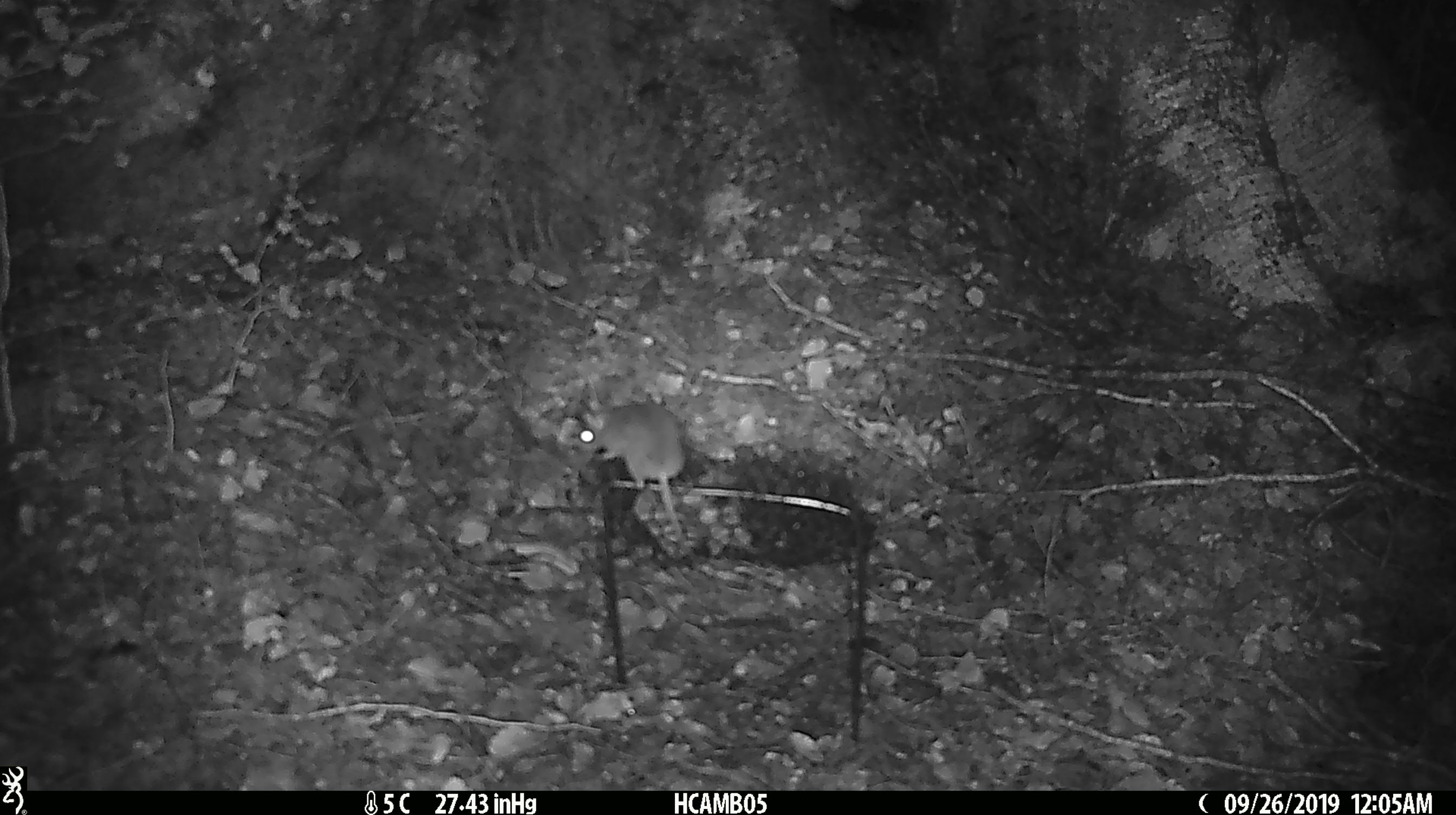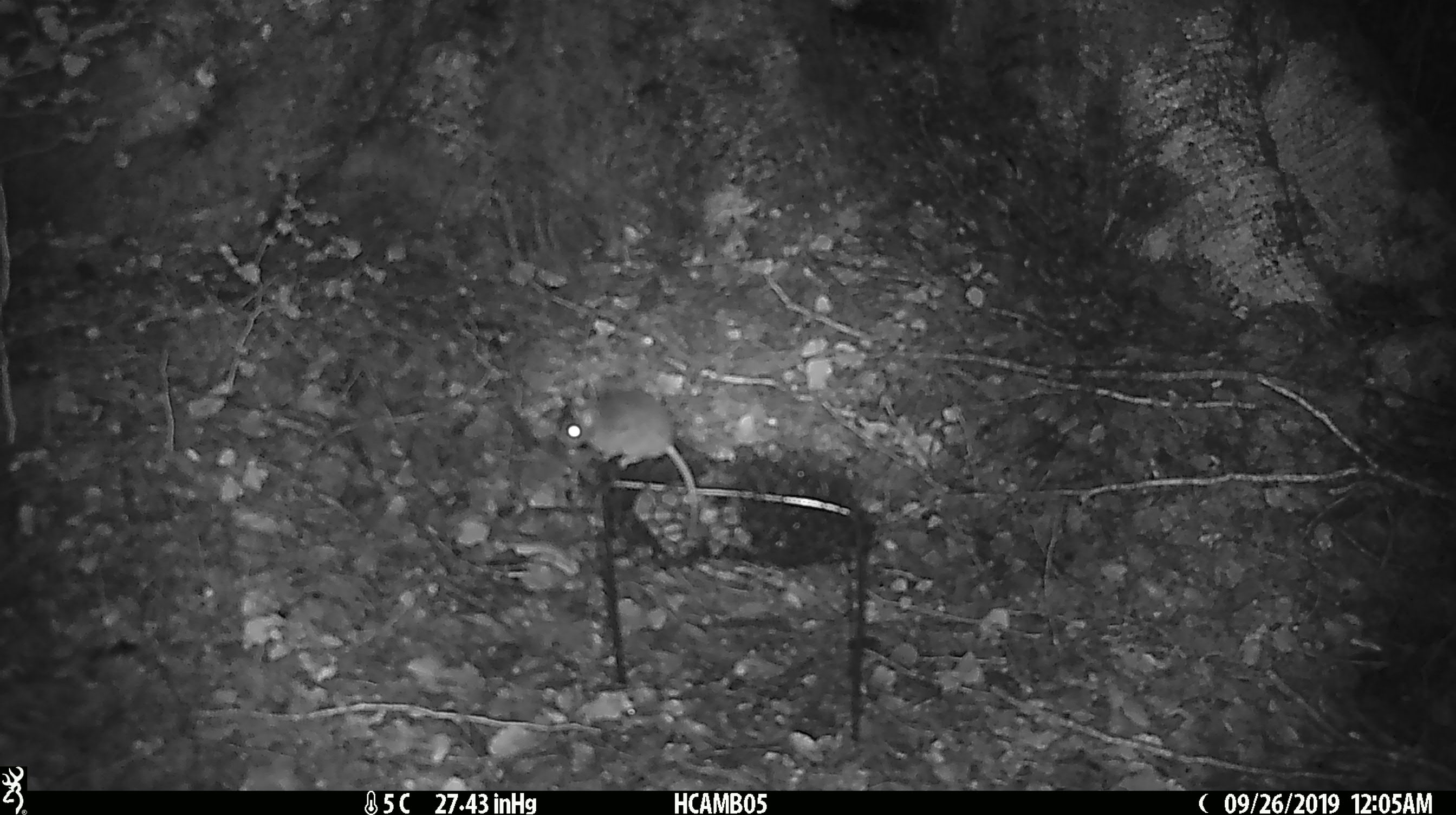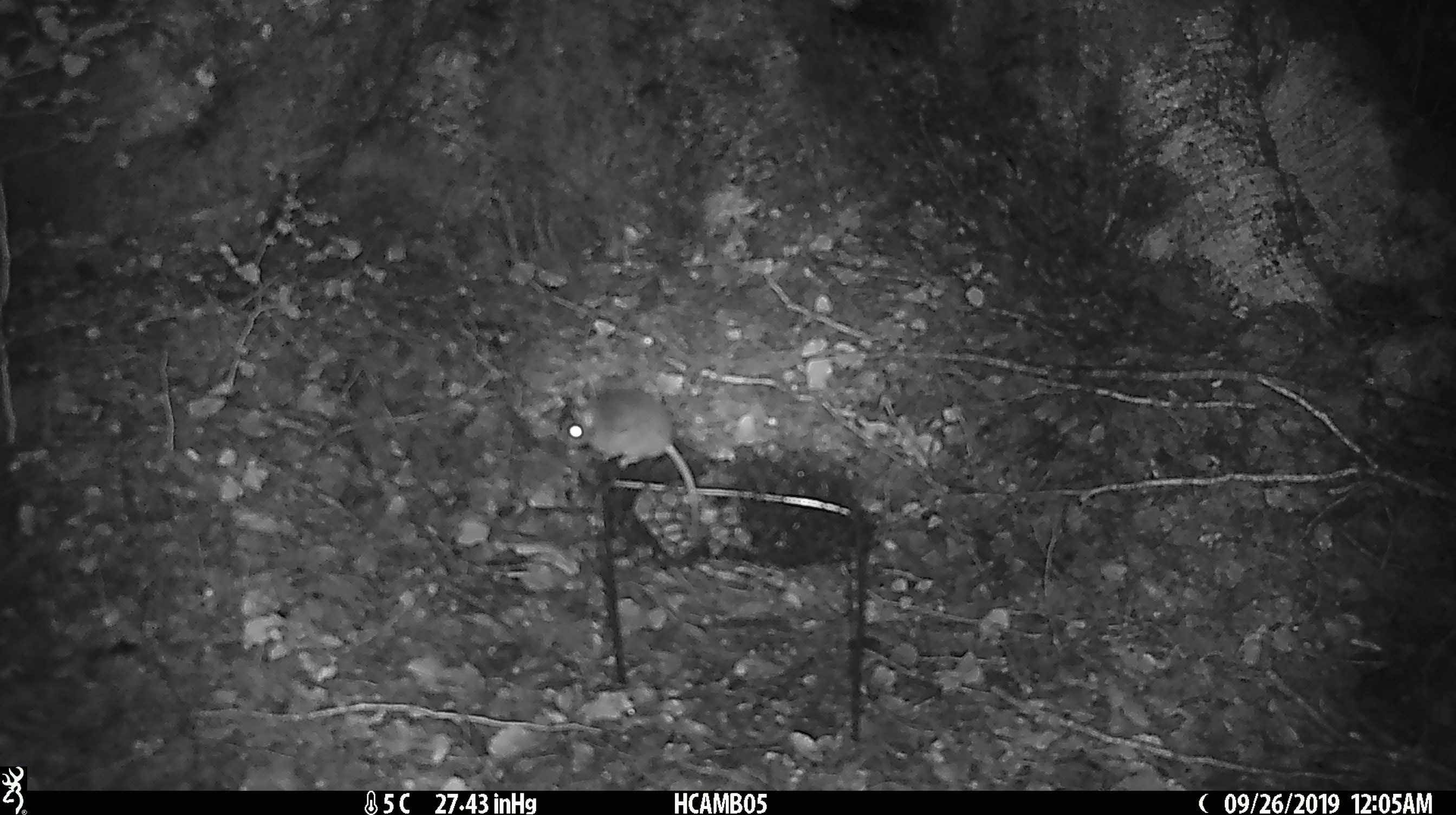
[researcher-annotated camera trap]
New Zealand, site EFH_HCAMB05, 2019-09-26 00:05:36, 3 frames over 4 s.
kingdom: Animalia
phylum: Chordata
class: Mammalia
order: Rodentia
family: Muridae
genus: Mus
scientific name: Mus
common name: mouse